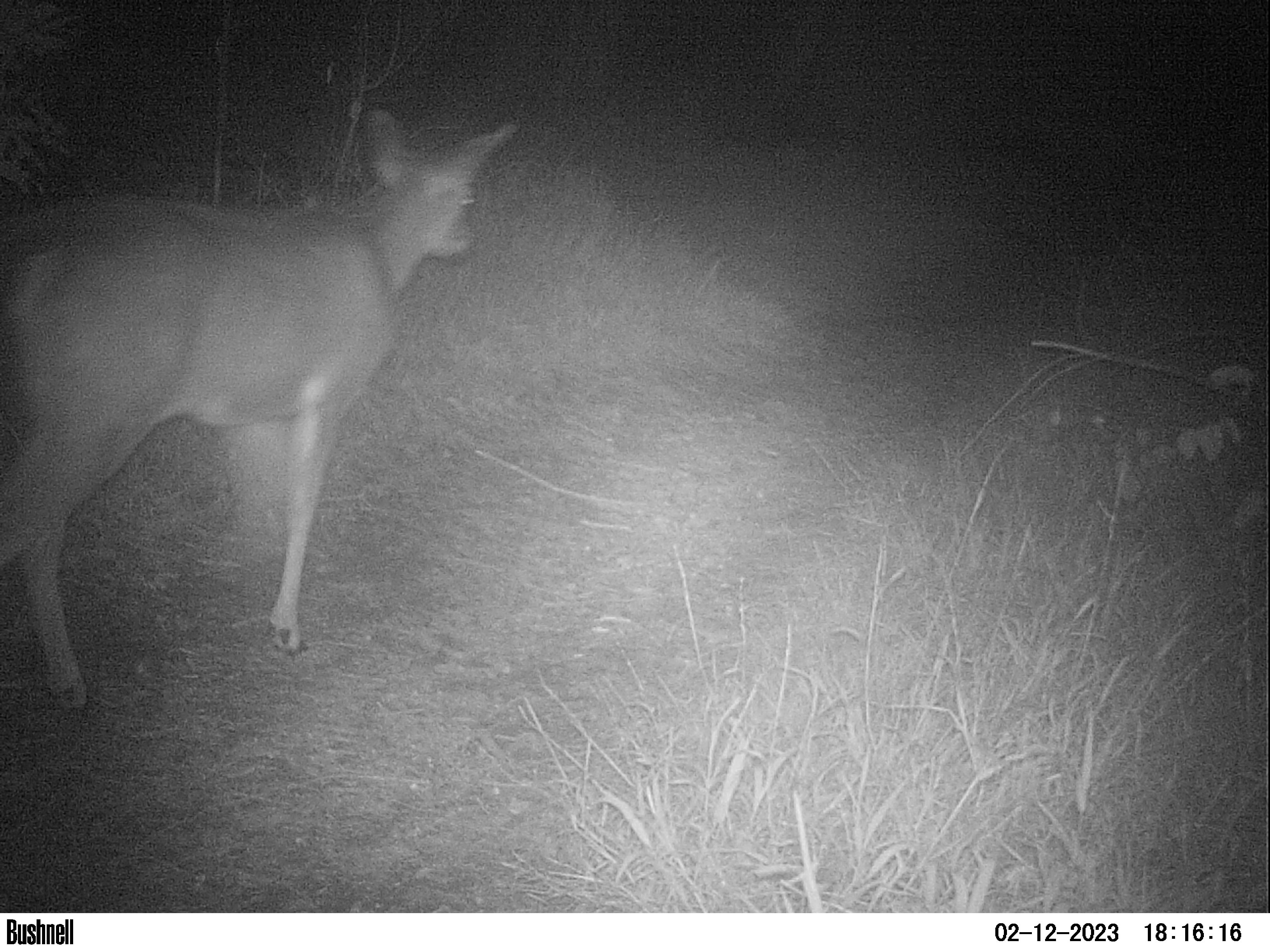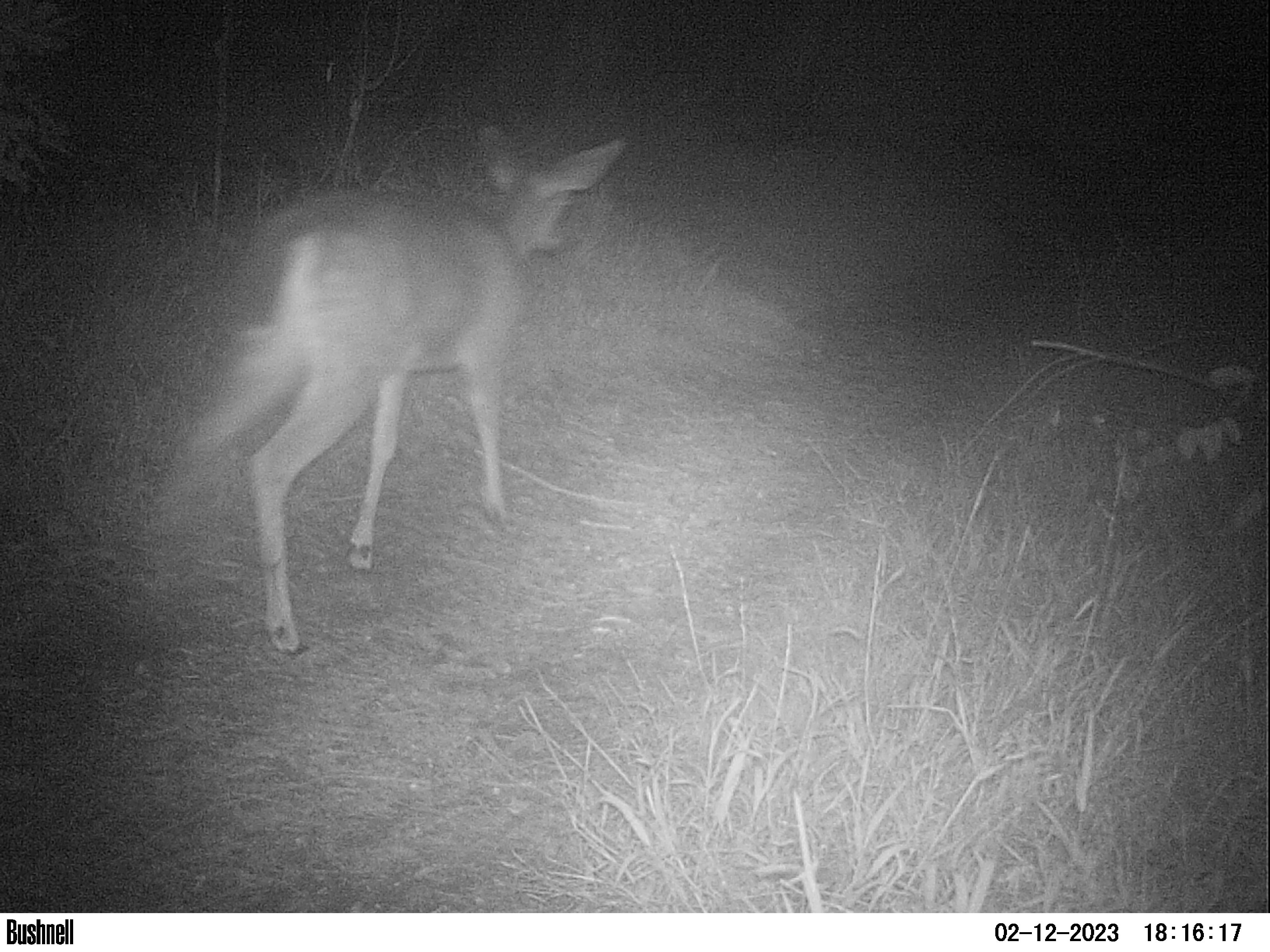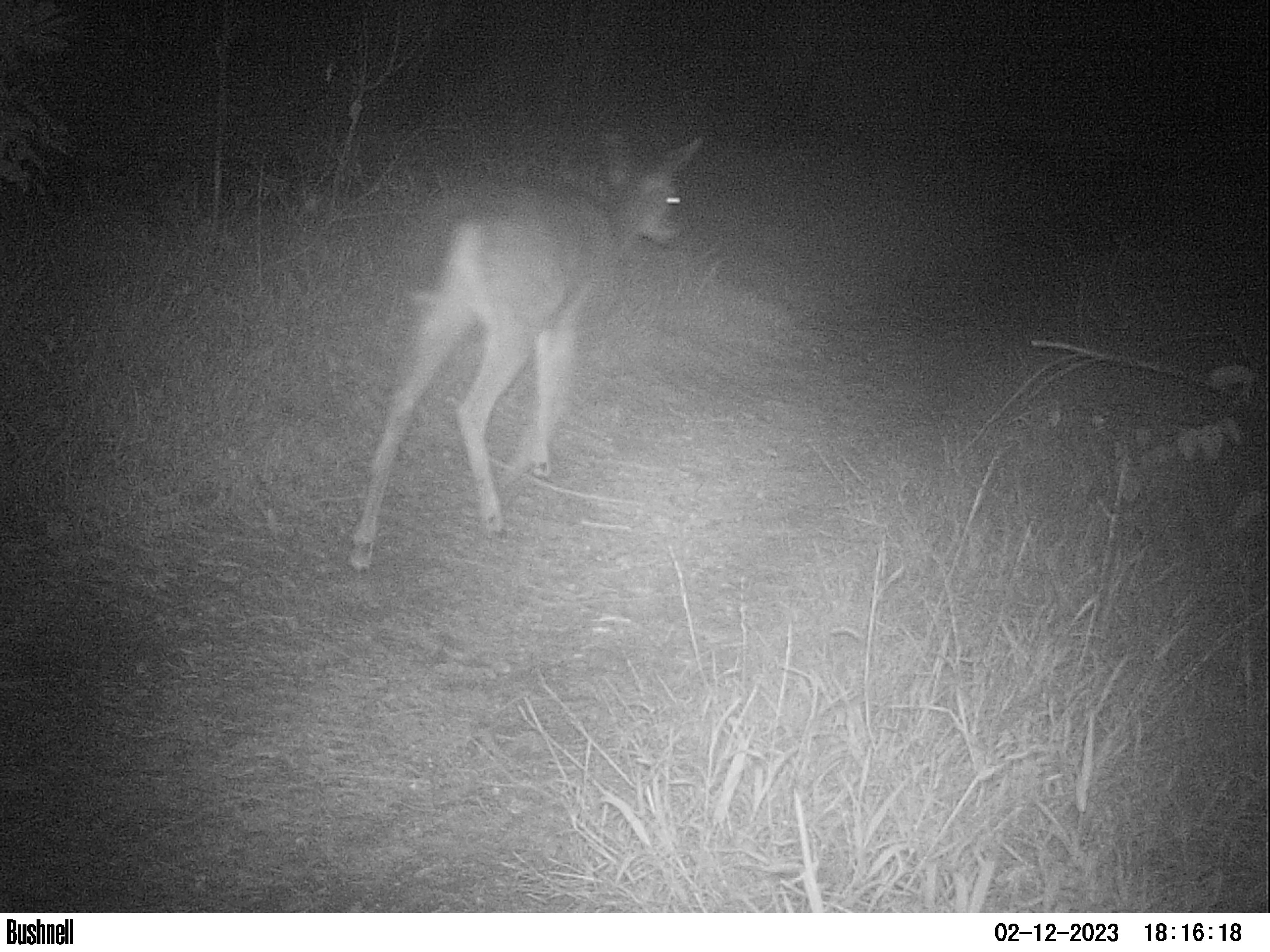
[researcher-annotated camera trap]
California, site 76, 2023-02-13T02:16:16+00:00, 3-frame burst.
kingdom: Animalia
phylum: Chordata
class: Mammalia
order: Artiodactyla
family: Cervidae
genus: Odocoileus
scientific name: Odocoileus hemionus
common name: mule deer